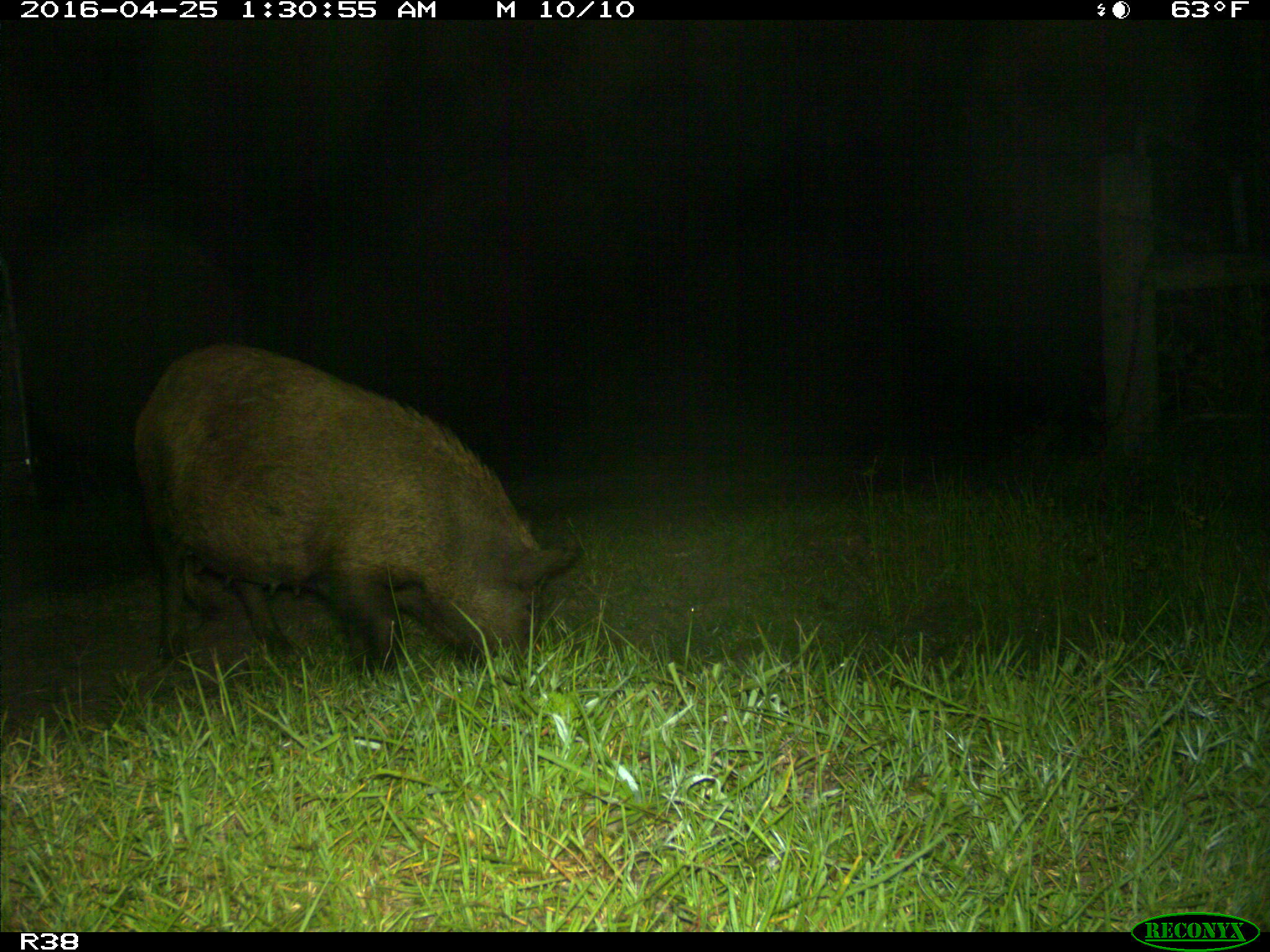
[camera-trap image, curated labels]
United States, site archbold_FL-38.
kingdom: Animalia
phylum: Chordata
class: Mammalia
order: Artiodactyla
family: Suidae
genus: Sus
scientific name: Sus scrofa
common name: wild boar